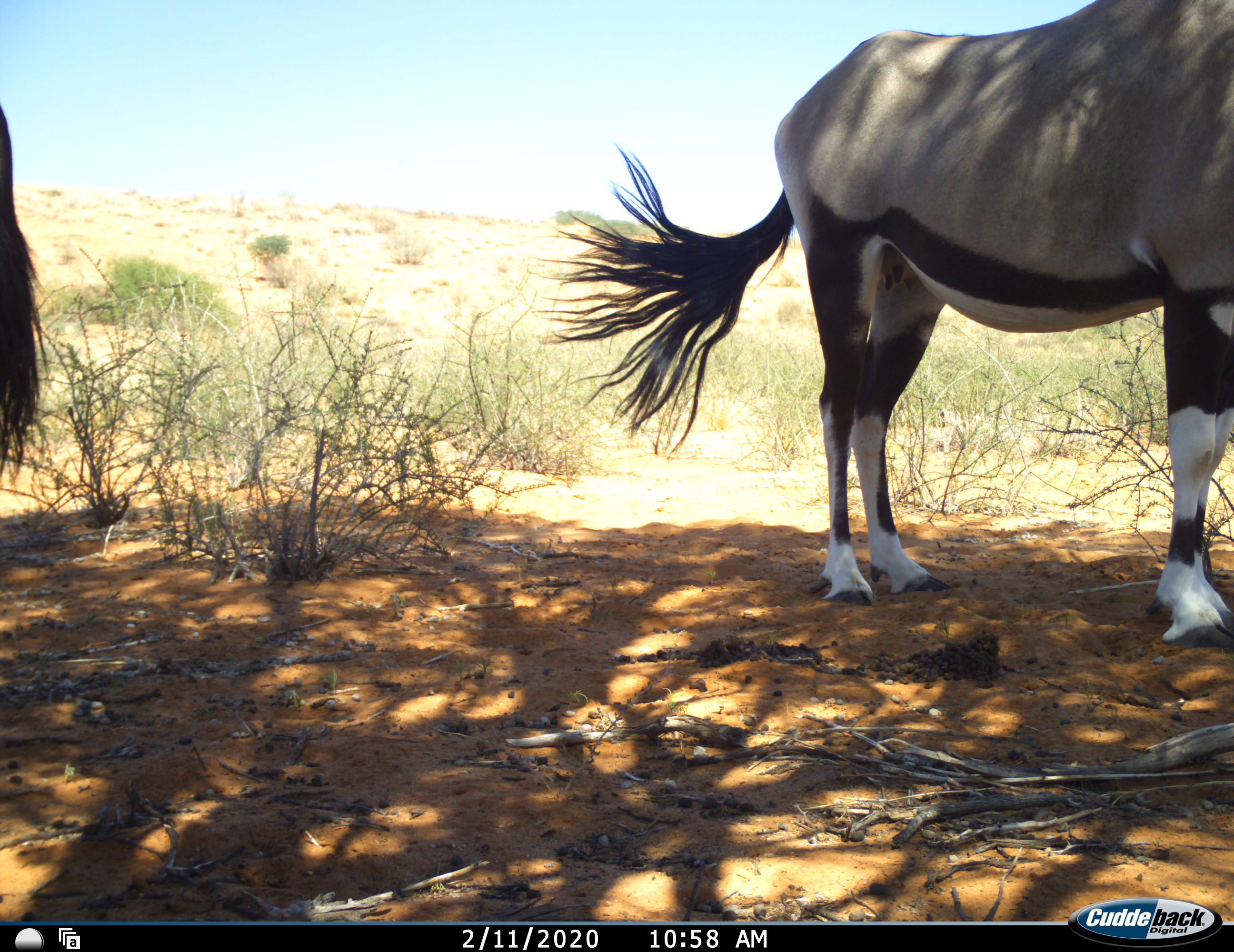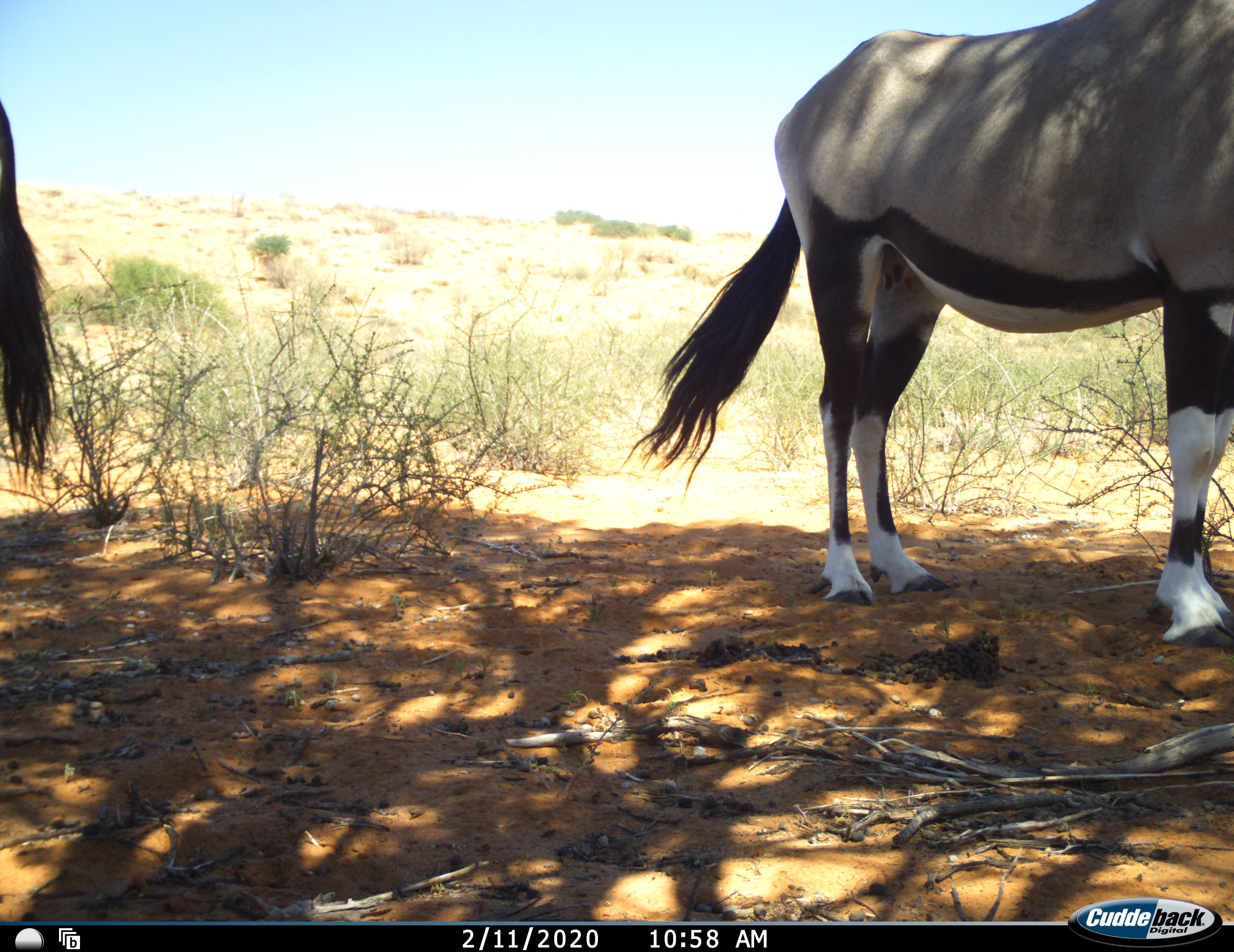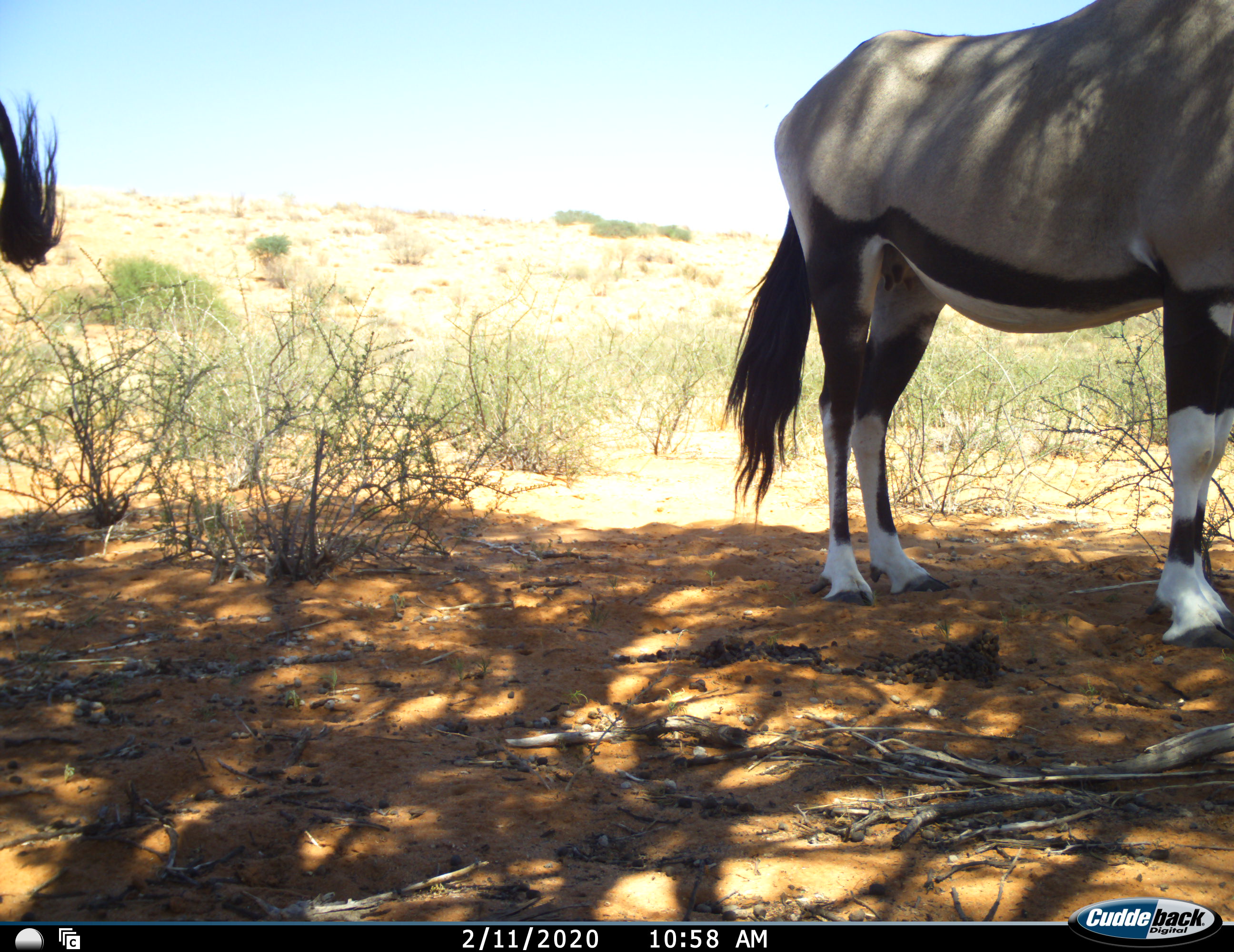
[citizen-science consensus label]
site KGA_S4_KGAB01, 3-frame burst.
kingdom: Animalia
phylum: Chordata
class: Mammalia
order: Artiodactyla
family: Bovidae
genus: Oryx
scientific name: Oryx gazella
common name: gemsbok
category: oryx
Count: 2.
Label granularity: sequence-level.